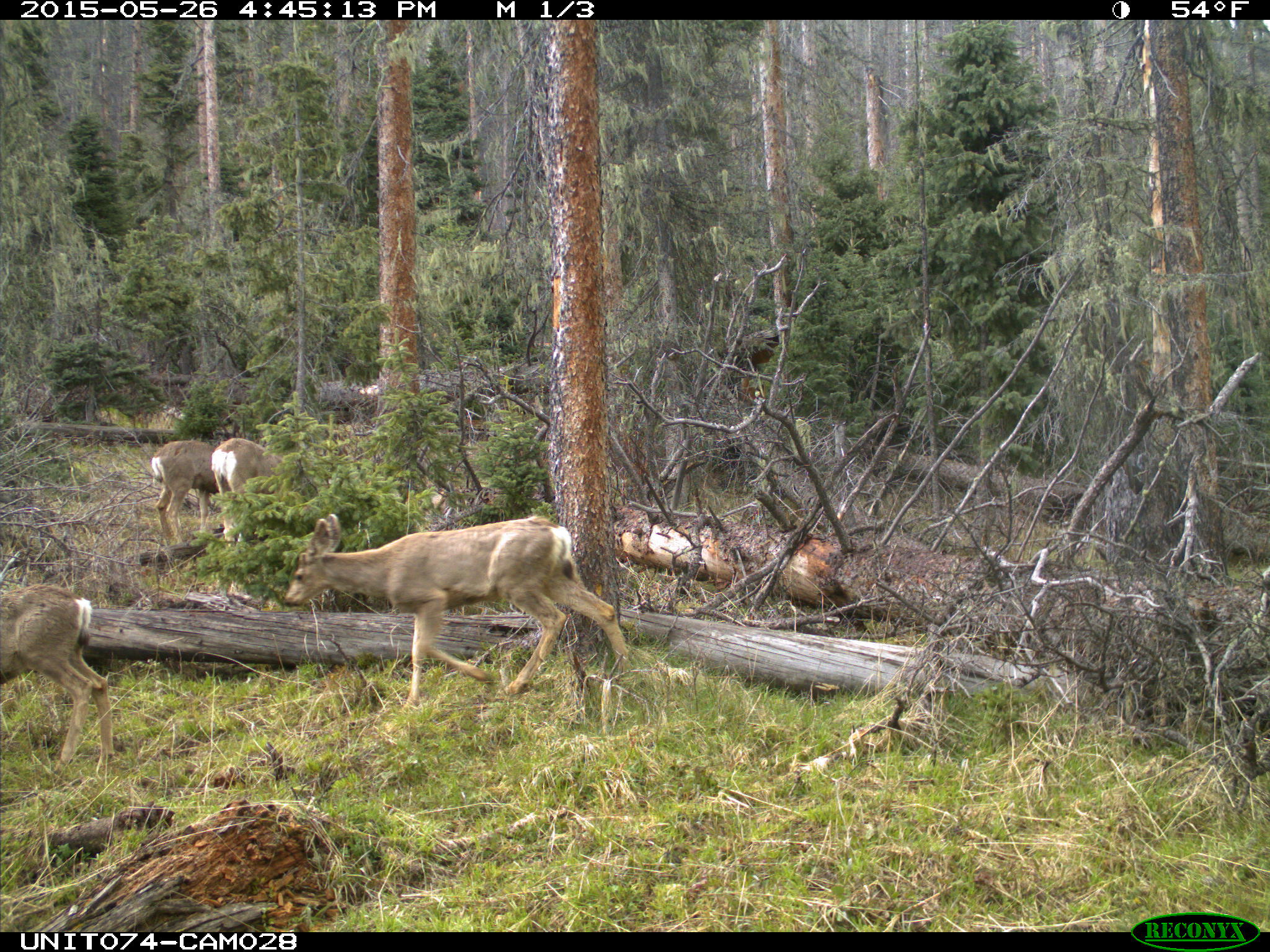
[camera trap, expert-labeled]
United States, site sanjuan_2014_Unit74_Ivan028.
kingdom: Animalia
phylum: Chordata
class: Mammalia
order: Artiodactyla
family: Cervidae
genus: Odocoileus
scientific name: Odocoileus hemionus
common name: mule deer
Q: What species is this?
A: Odocoileus hemionus (mule deer).